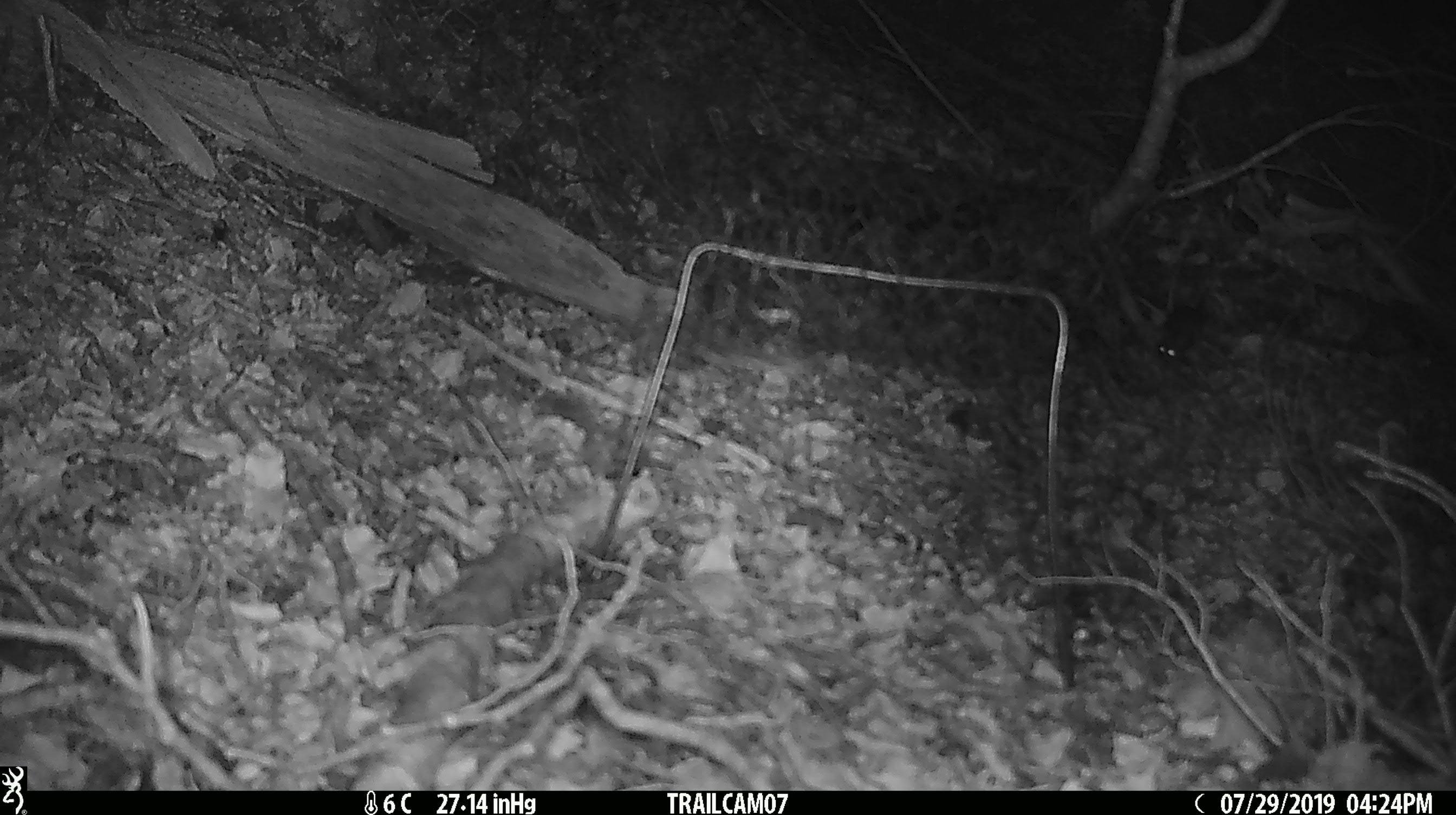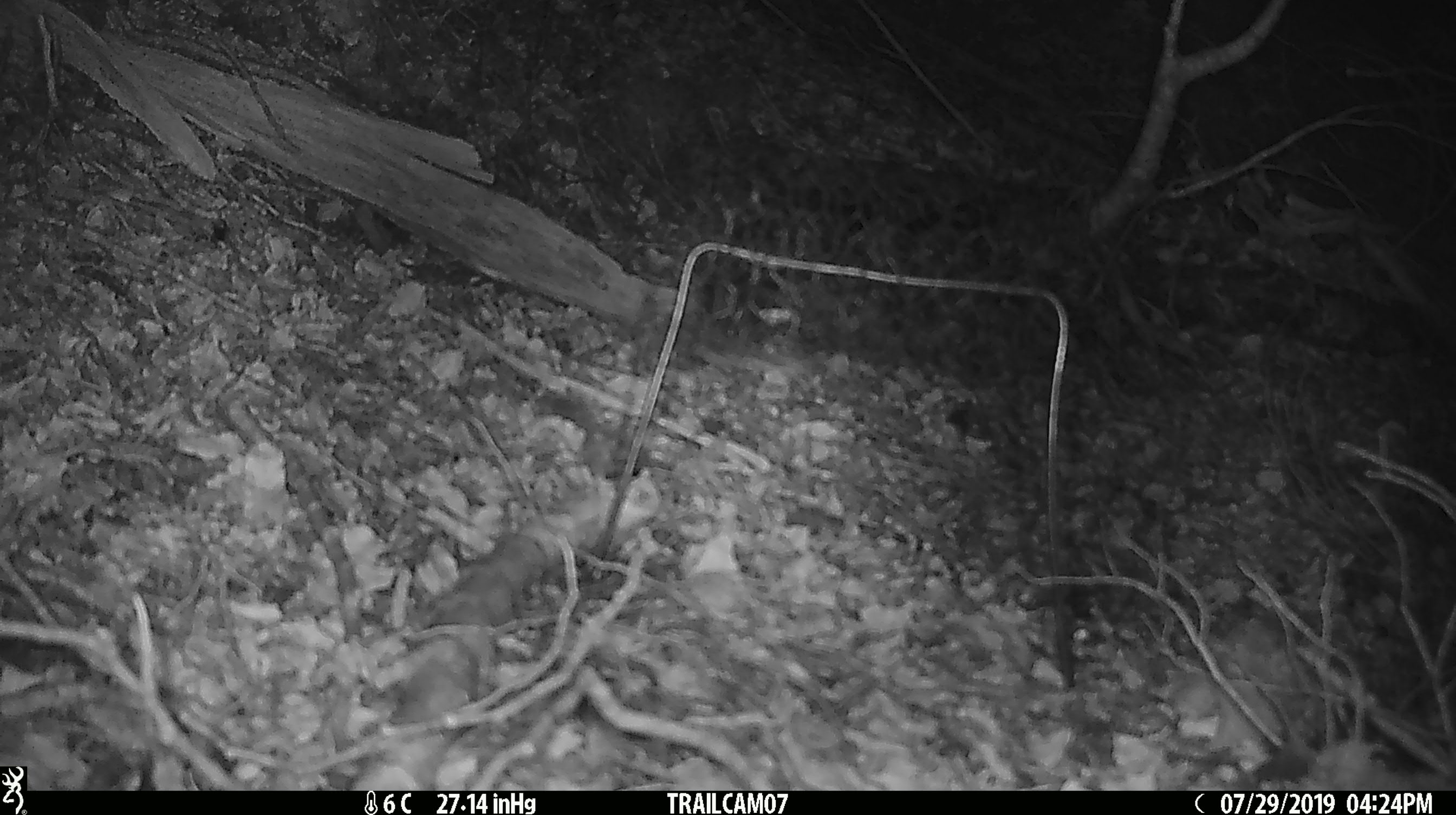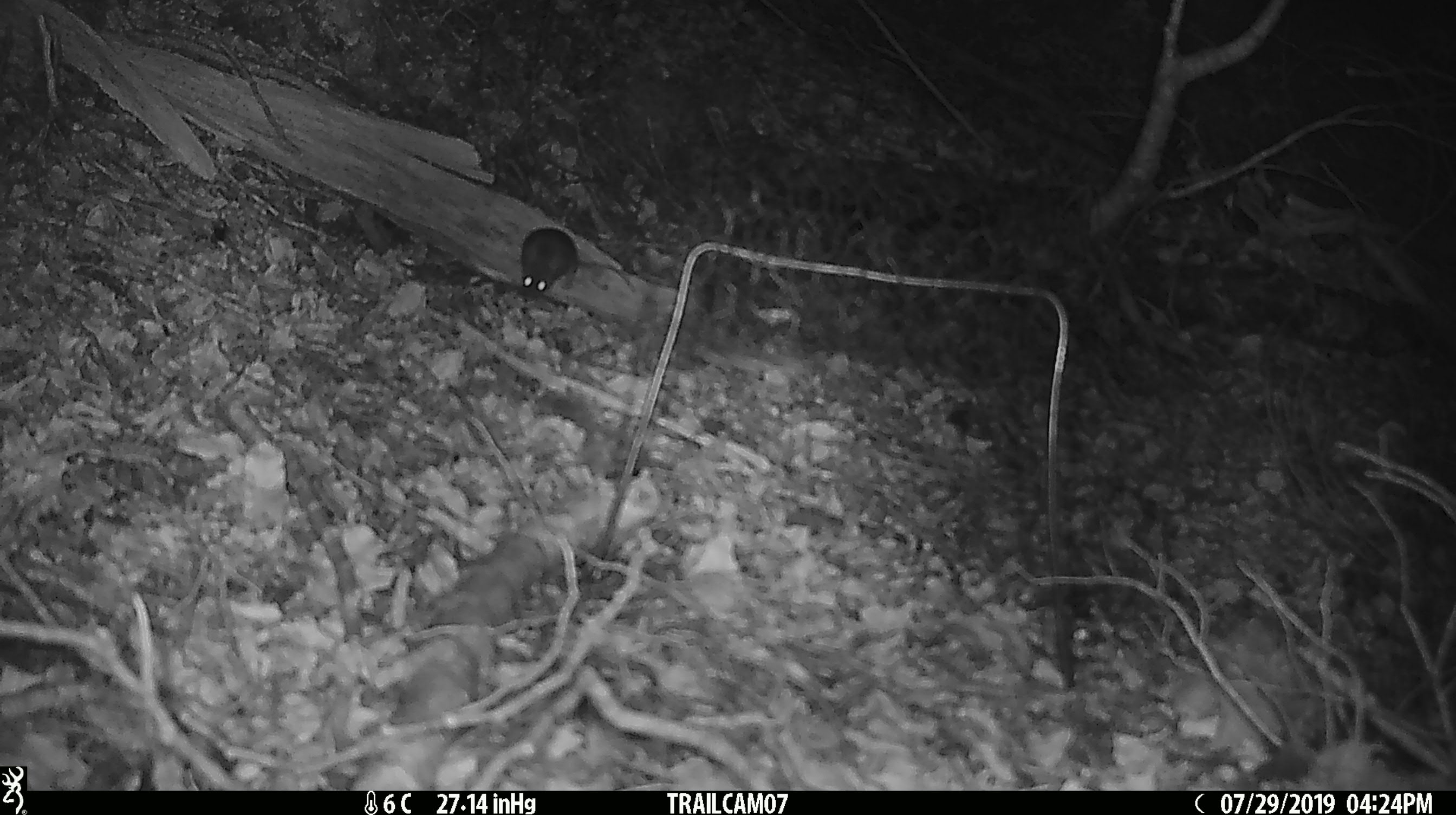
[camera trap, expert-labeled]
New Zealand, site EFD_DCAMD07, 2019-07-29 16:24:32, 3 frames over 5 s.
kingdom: Animalia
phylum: Chordata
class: Mammalia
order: Rodentia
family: Muridae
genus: Mus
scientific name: Mus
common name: mouse